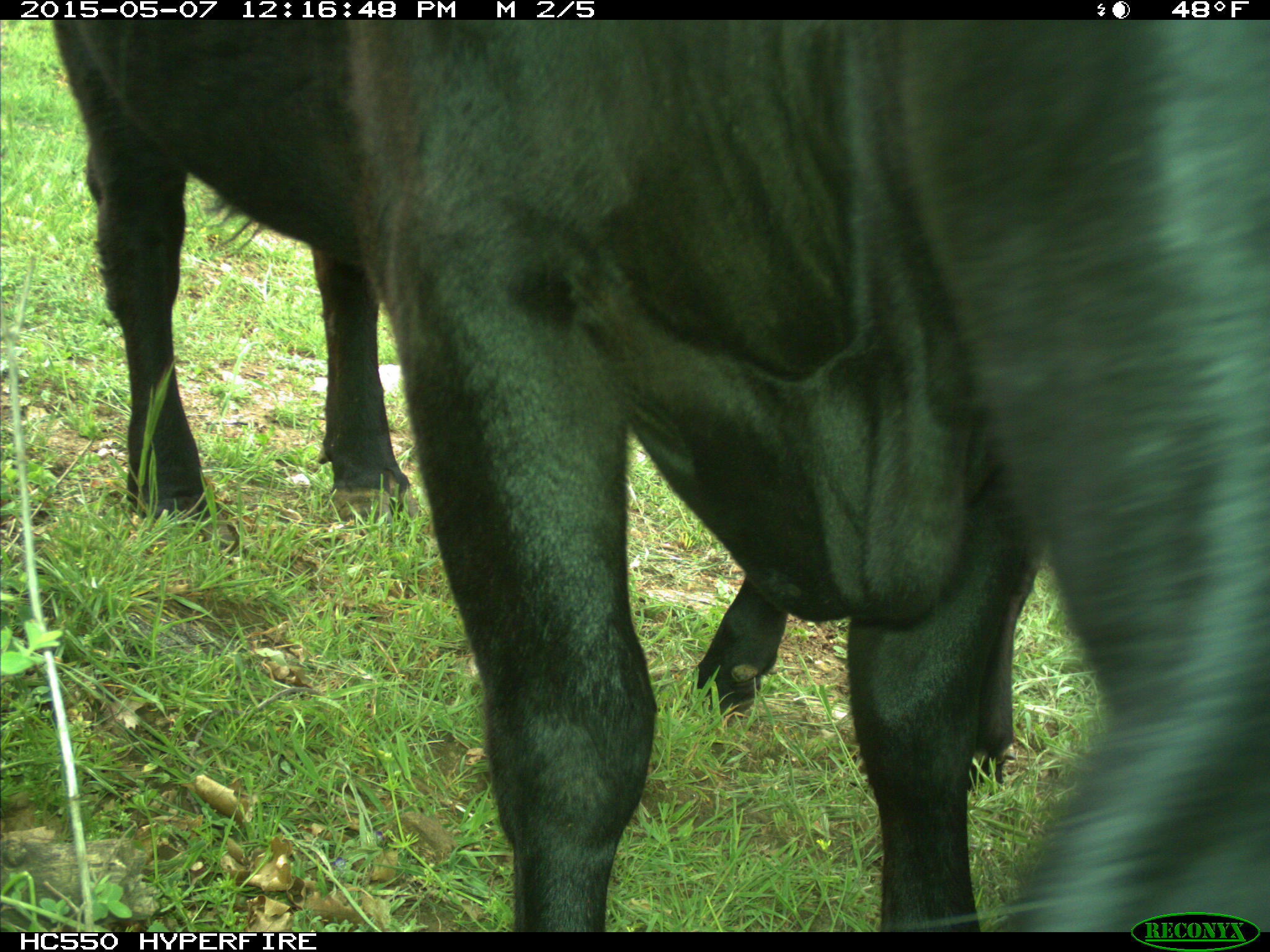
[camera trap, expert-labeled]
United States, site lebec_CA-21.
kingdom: Animalia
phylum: Chordata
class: Mammalia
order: Artiodactyla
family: Bovidae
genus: Bos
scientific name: Bos taurus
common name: domestic cow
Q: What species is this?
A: Bos taurus (domestic cow).